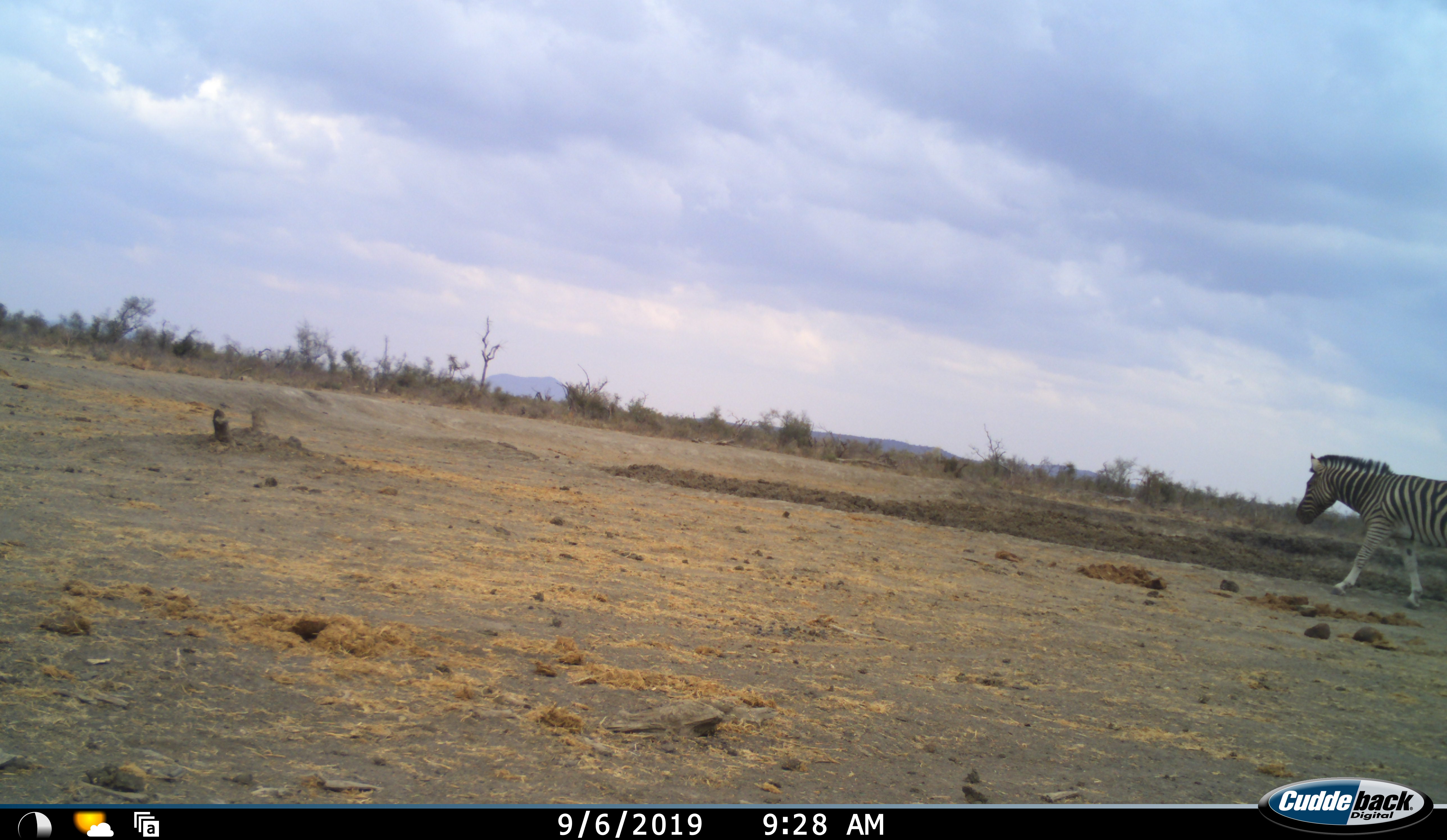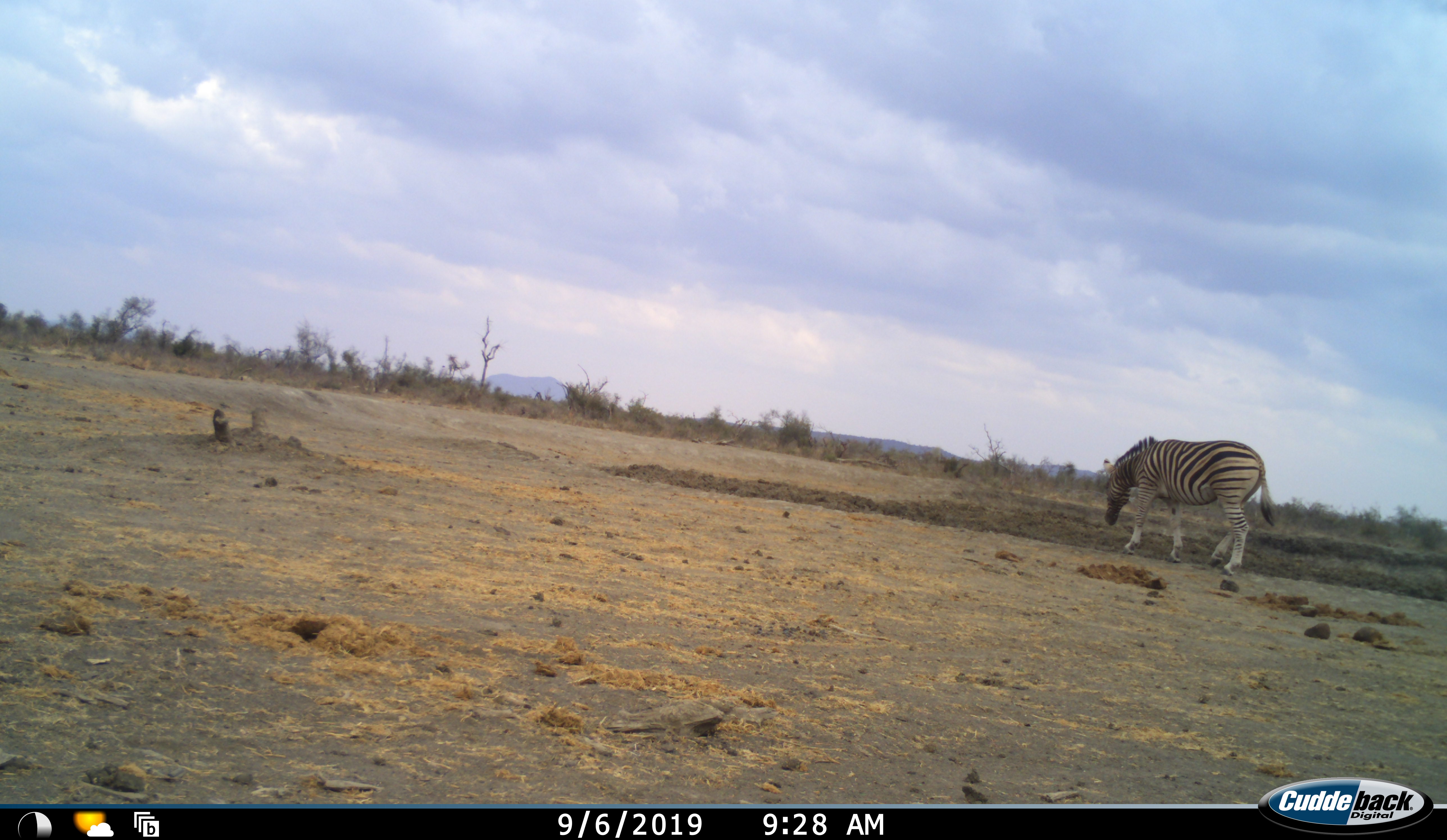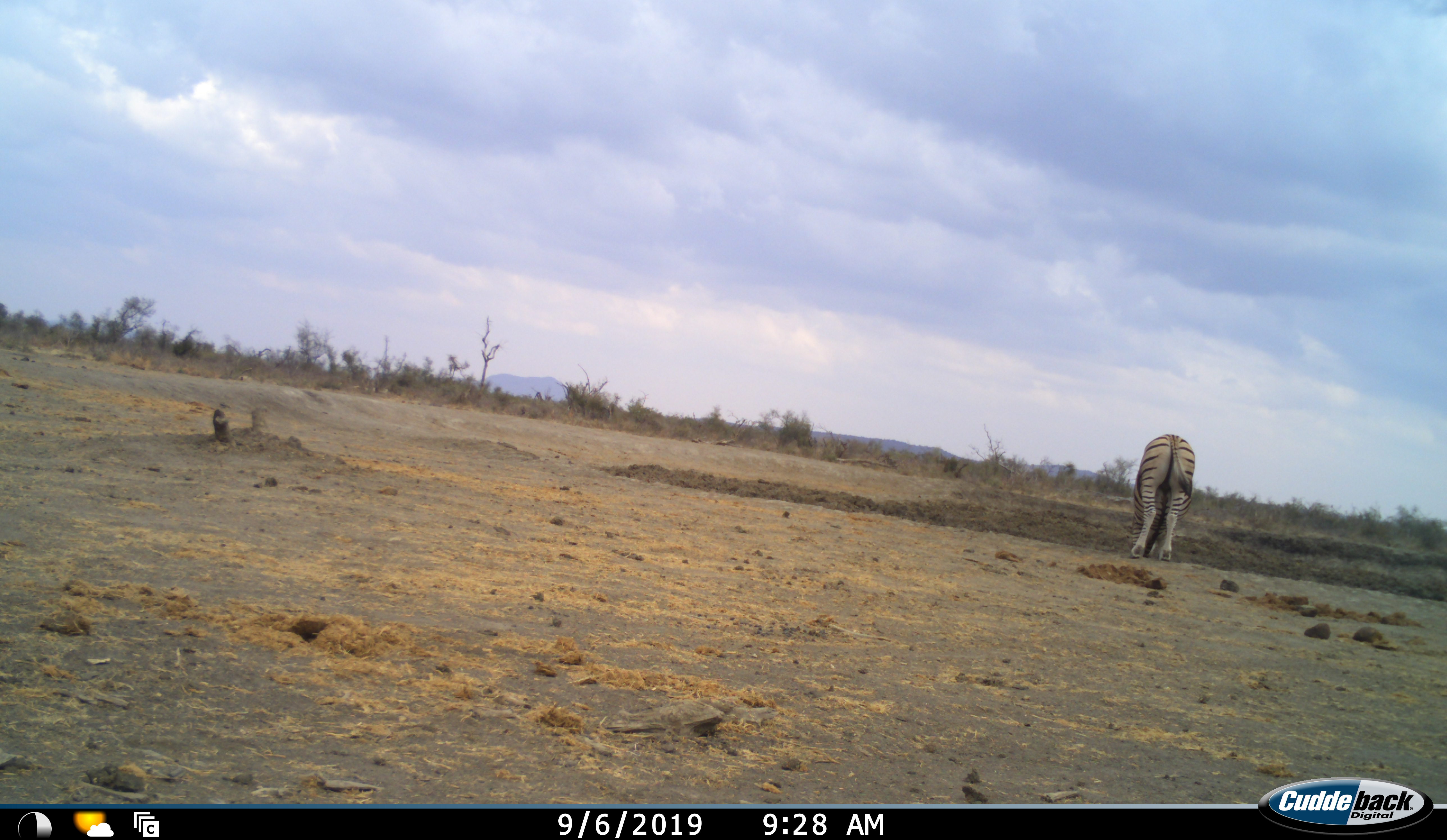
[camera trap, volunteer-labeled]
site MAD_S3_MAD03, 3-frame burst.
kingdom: Animalia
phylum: Chordata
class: Mammalia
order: Perissodactyla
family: Equidae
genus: Equus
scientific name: Equus quagga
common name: plains zebra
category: zebraplains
Zebraplains (plains zebra) (Equus quagga), count 1. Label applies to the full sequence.